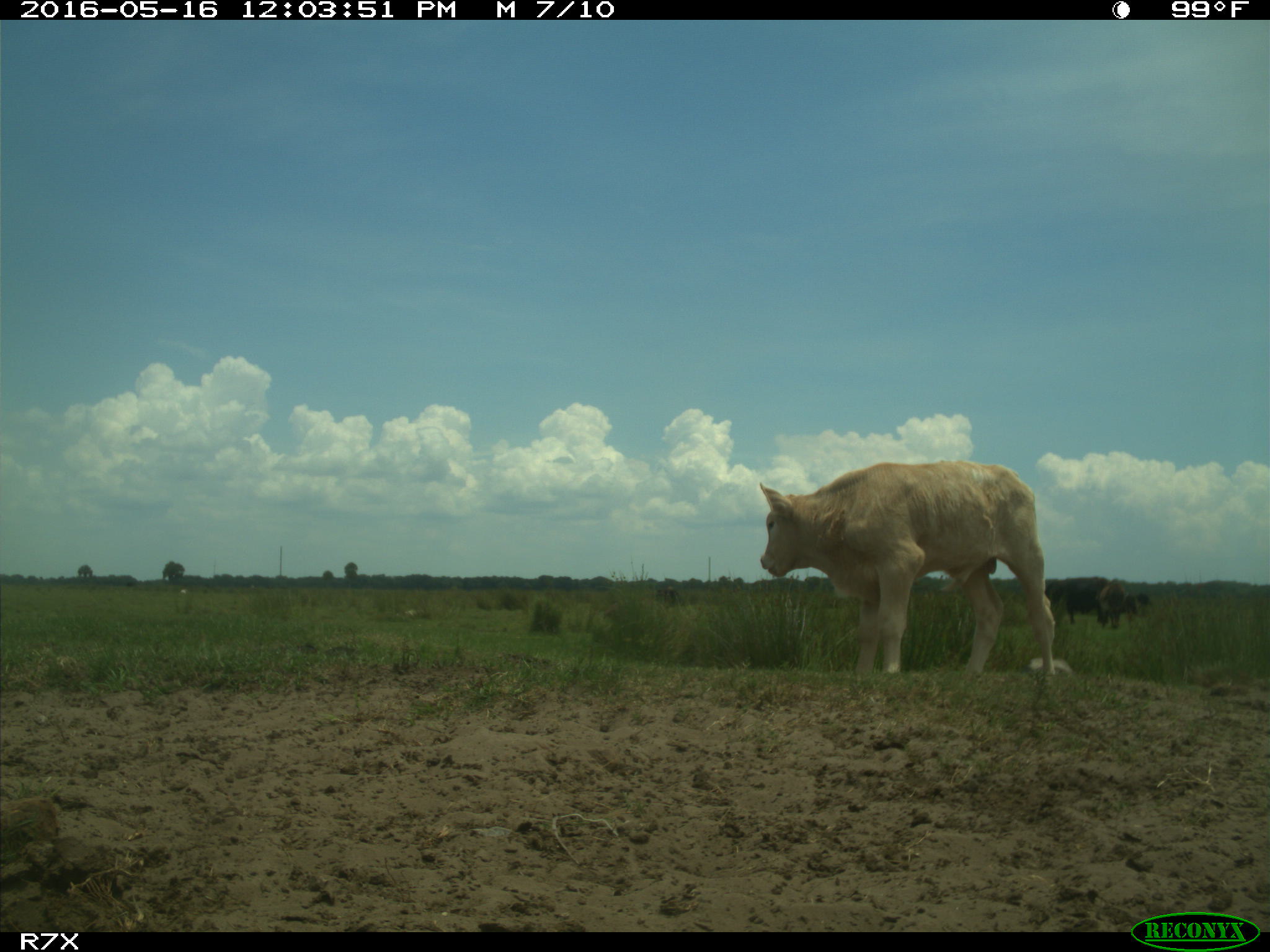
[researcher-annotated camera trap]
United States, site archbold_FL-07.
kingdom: Animalia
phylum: Chordata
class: Mammalia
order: Artiodactyla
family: Bovidae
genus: Bos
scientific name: Bos taurus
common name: domestic cow